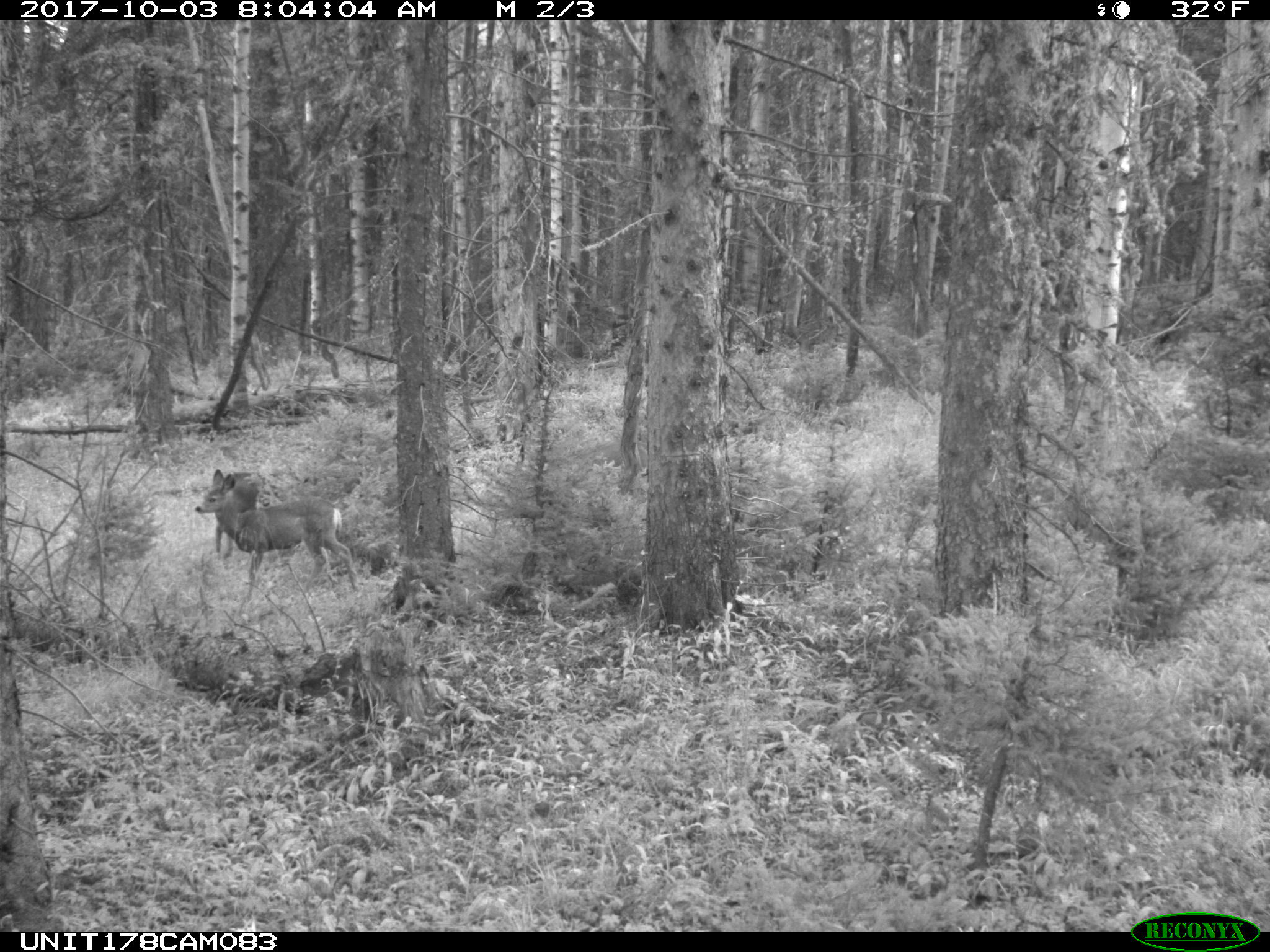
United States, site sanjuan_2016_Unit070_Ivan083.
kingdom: Animalia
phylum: Chordata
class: Mammalia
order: Artiodactyla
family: Cervidae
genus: Odocoileus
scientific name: Odocoileus hemionus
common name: mule deer